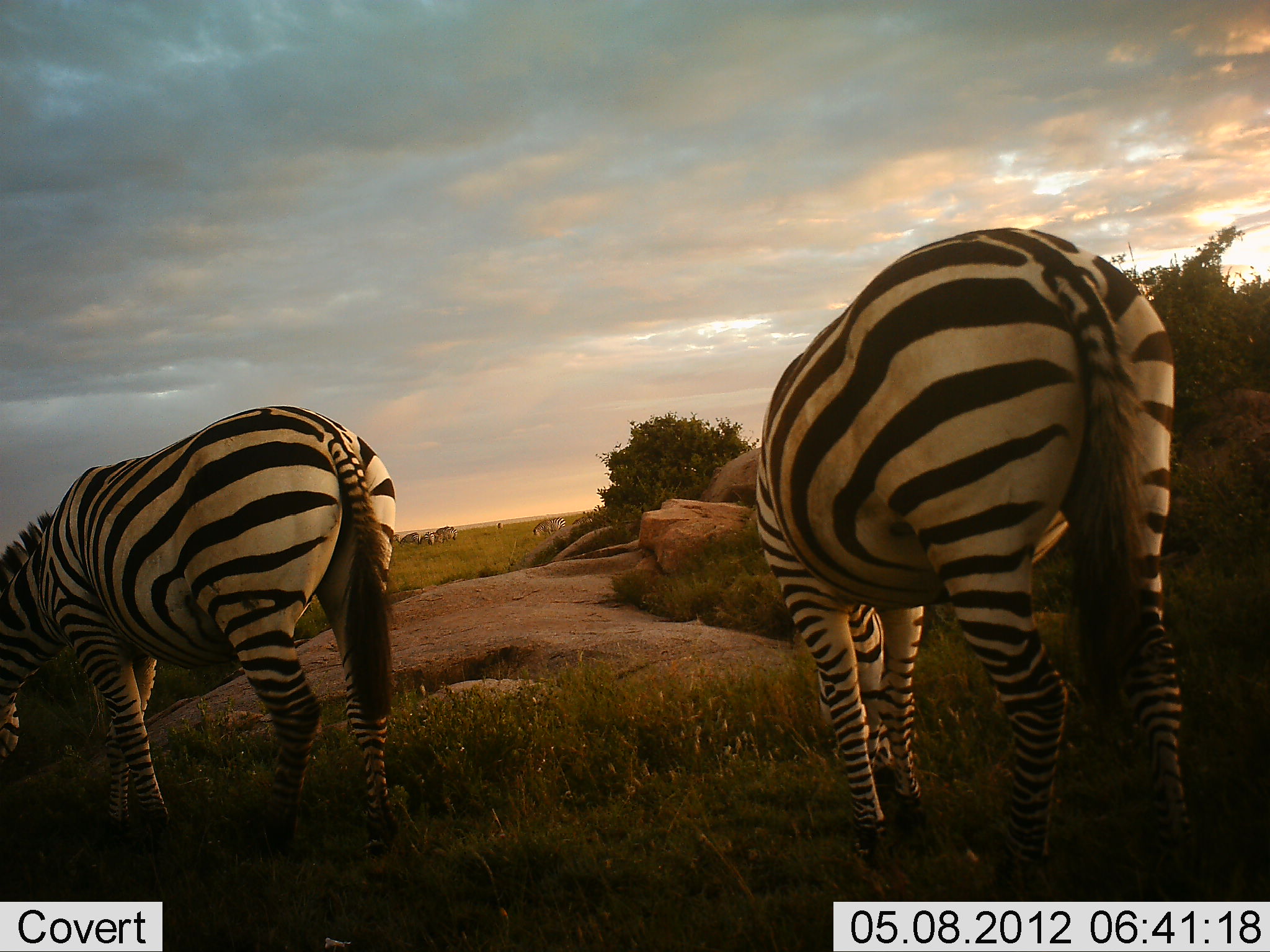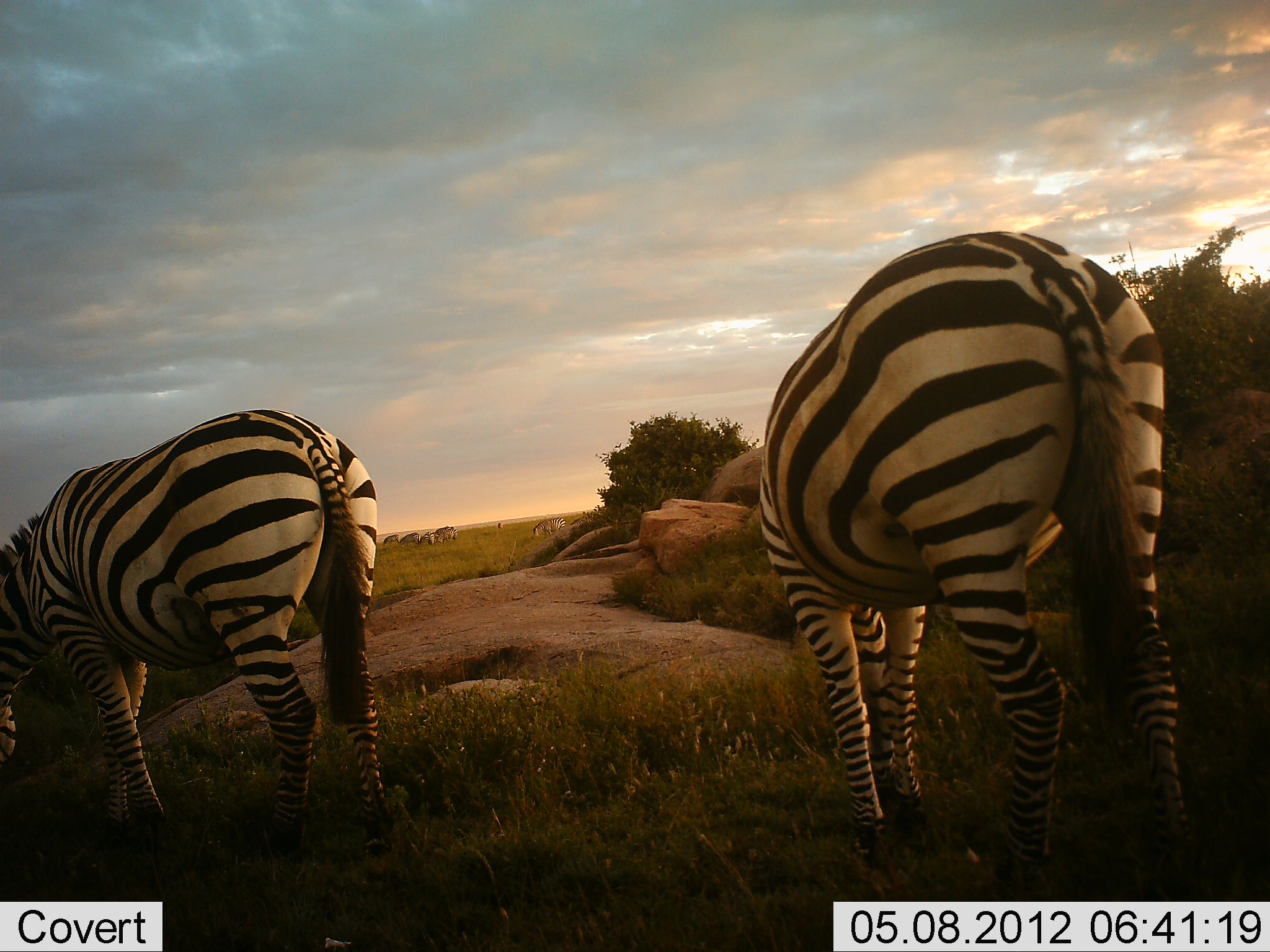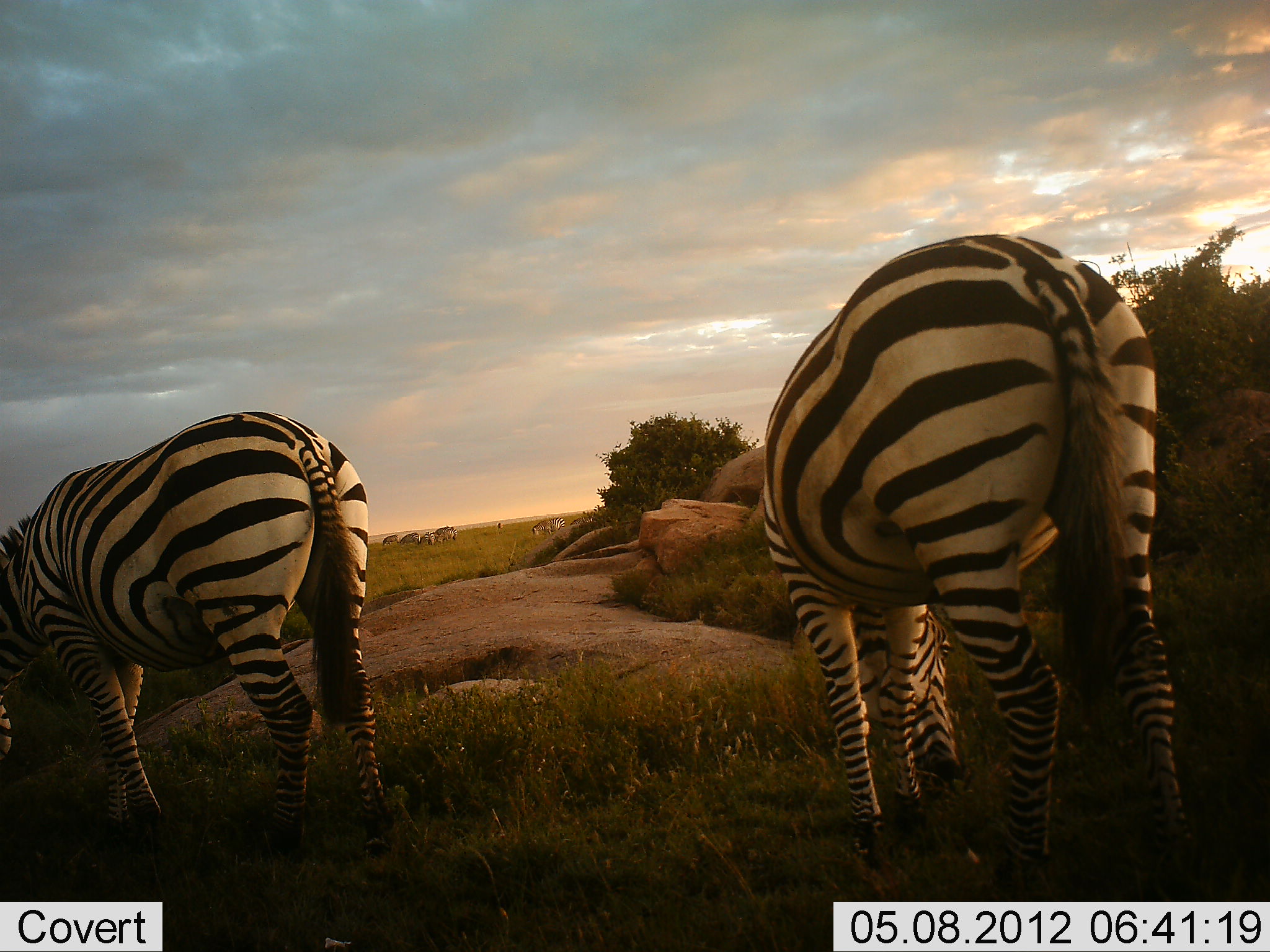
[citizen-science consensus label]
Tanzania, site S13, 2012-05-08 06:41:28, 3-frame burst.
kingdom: Animalia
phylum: Chordata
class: Mammalia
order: Perissodactyla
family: Equidae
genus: Equus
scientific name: Equus quagga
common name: plains zebra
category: zebra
Zebra (plains zebra) (Equus quagga), count 7. Behavior (volunteer vote fractions): standing 30%, resting 0%, moving 0%, interacting 0%. Young present (vote fraction): 0%. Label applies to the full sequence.